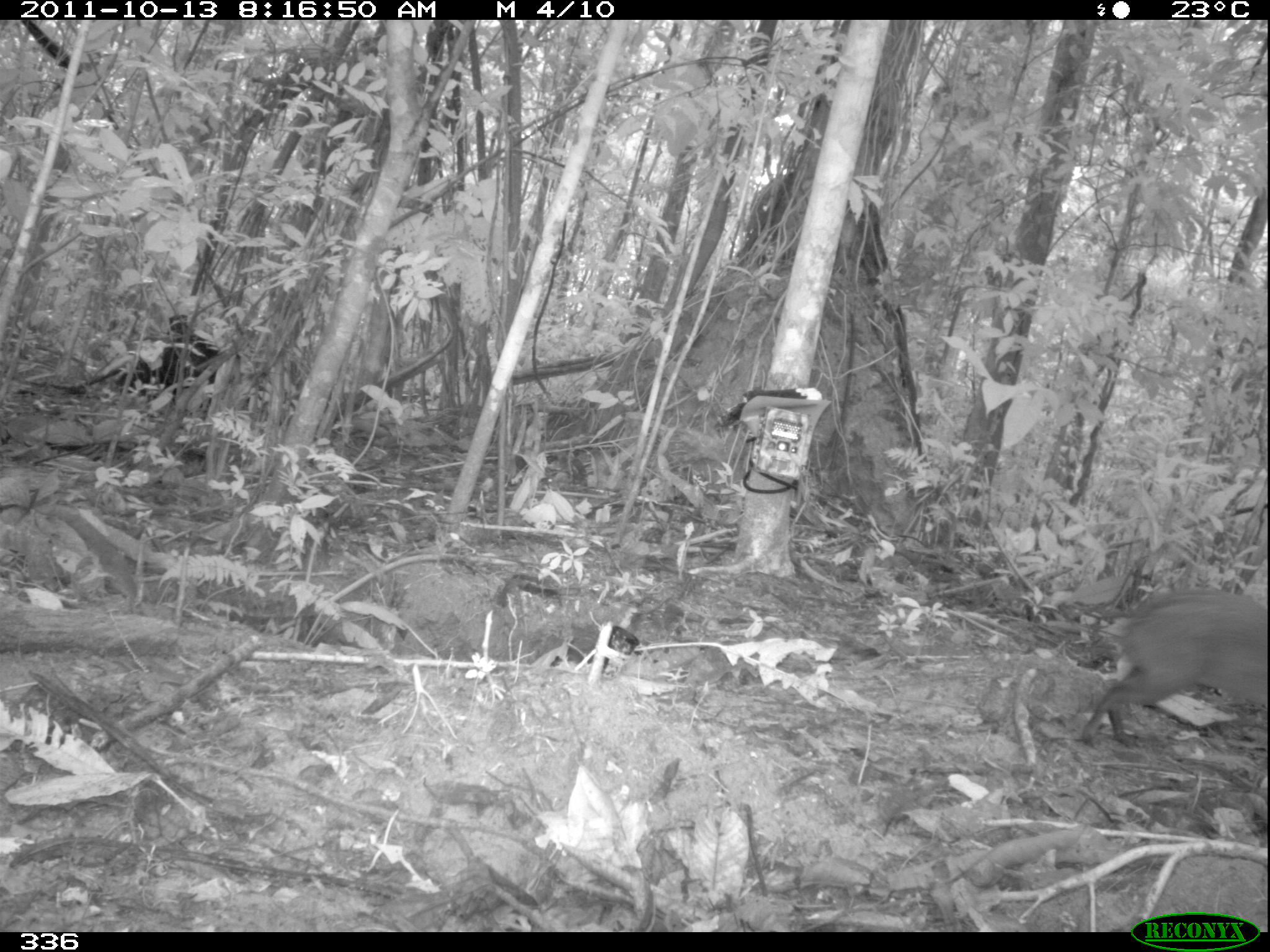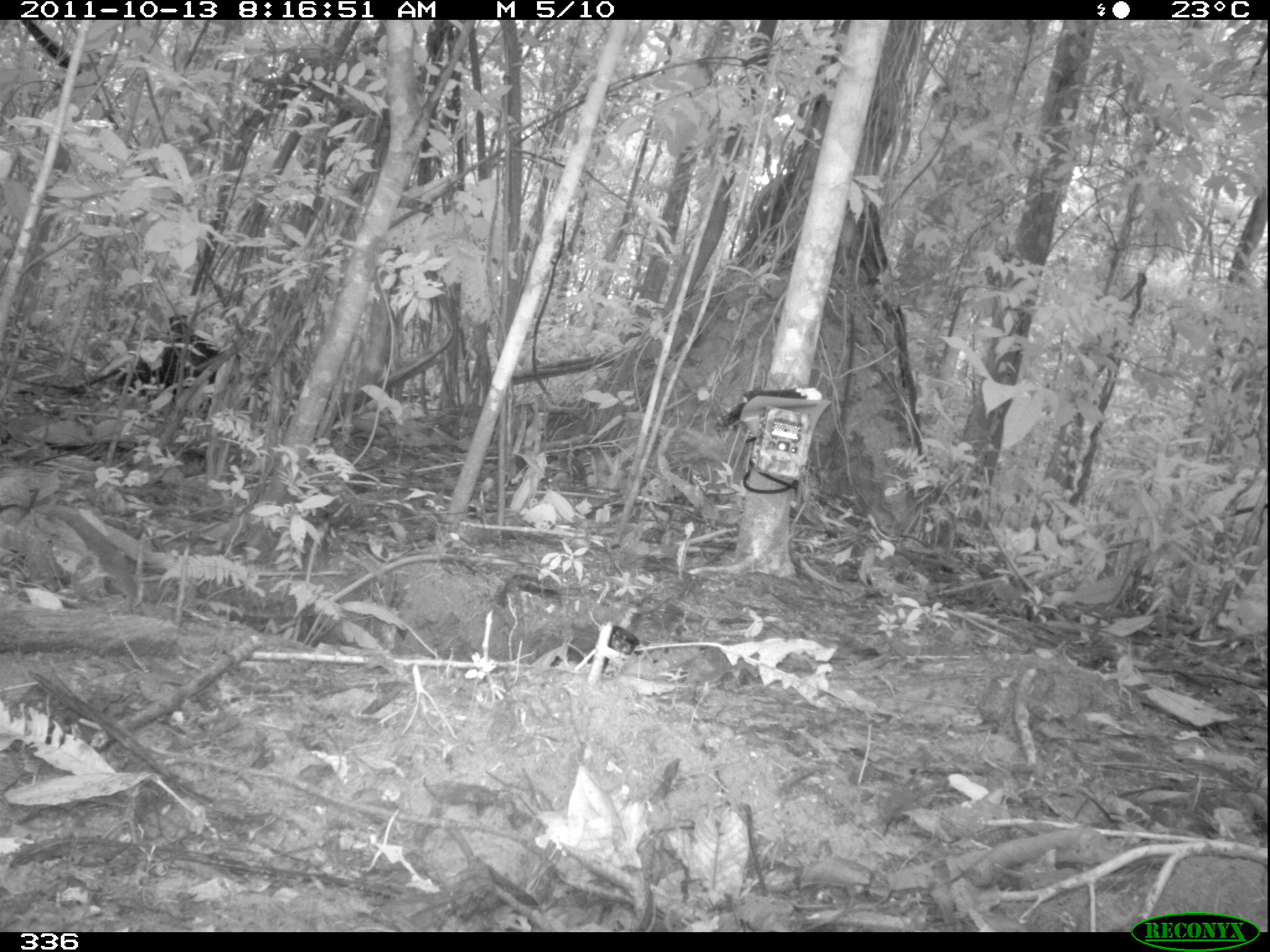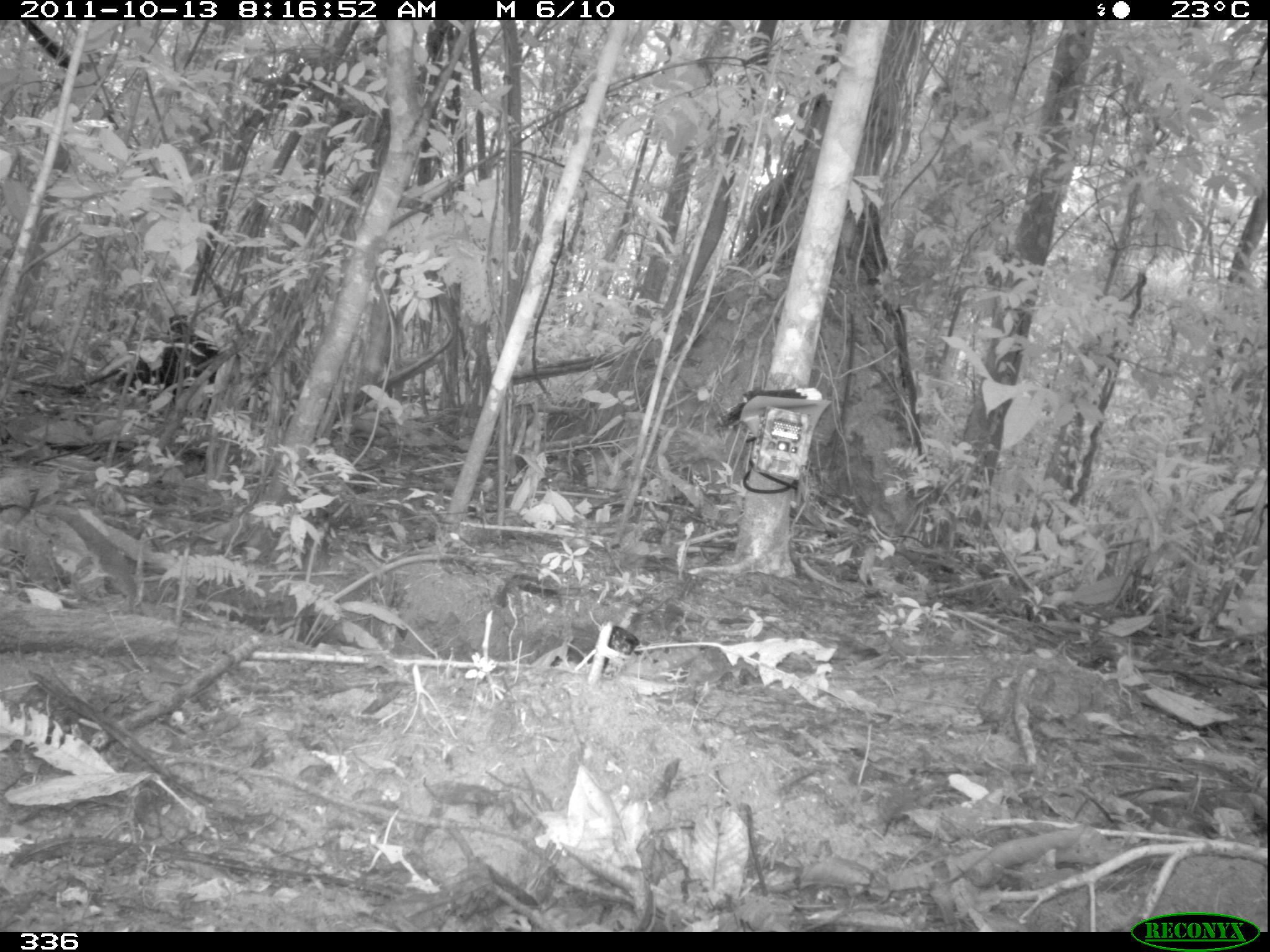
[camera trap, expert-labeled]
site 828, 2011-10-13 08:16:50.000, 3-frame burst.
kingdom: Animalia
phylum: Chordata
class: Mammalia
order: Rodentia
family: Dasyproctidae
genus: Dasyprocta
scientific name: Dasyprocta punctata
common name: central american agouti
Dasyprocta punctata (central american agouti).